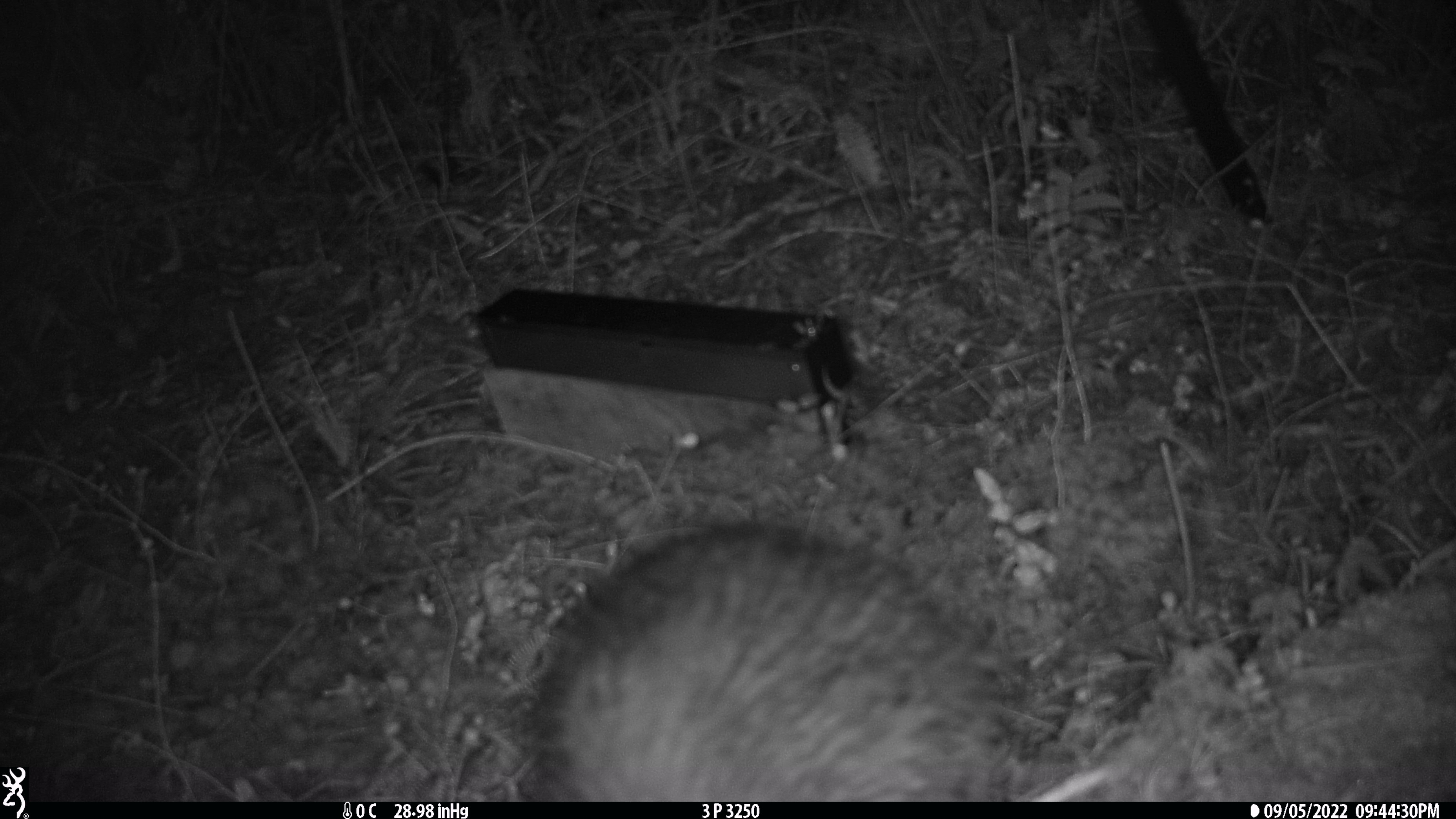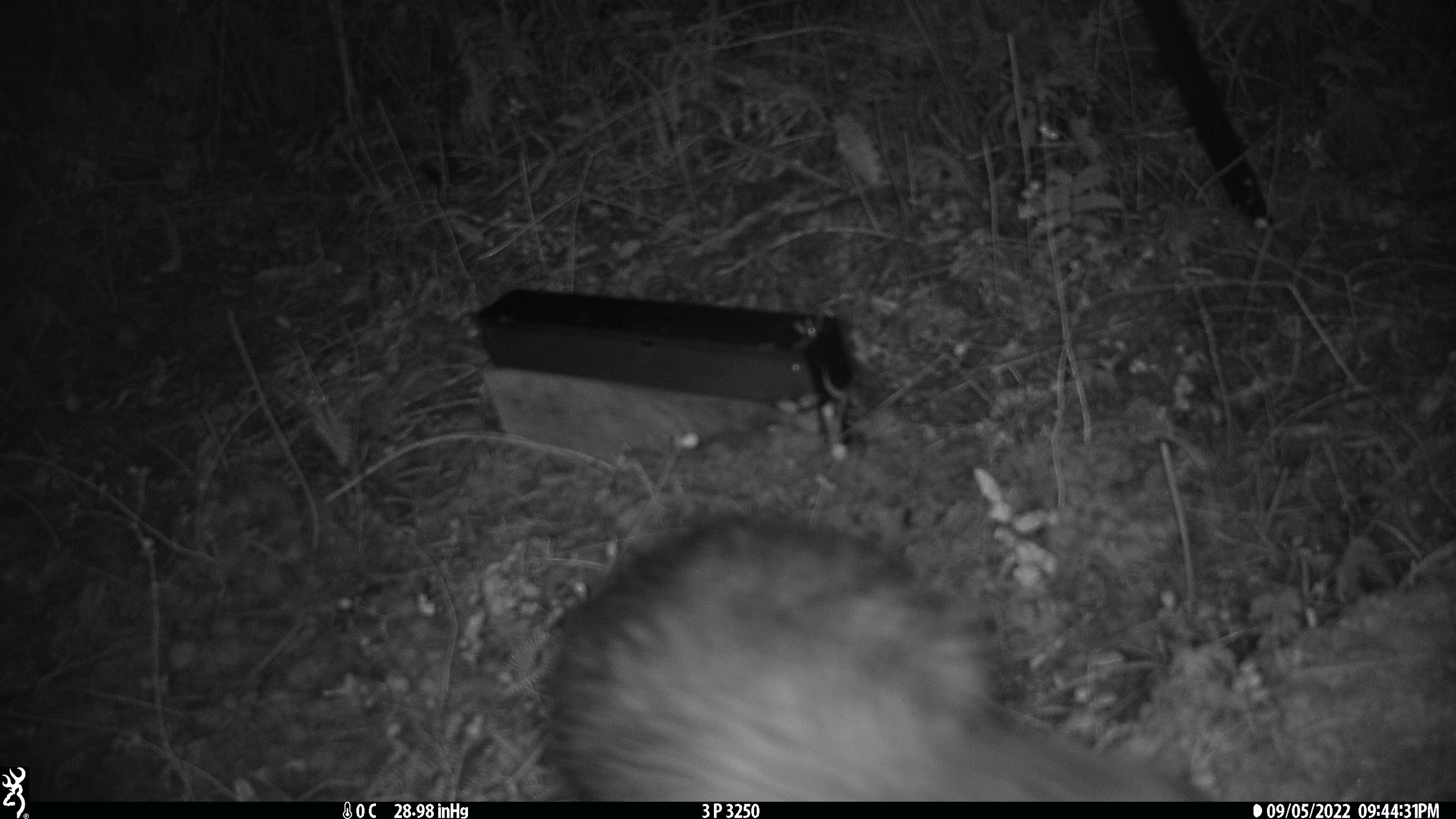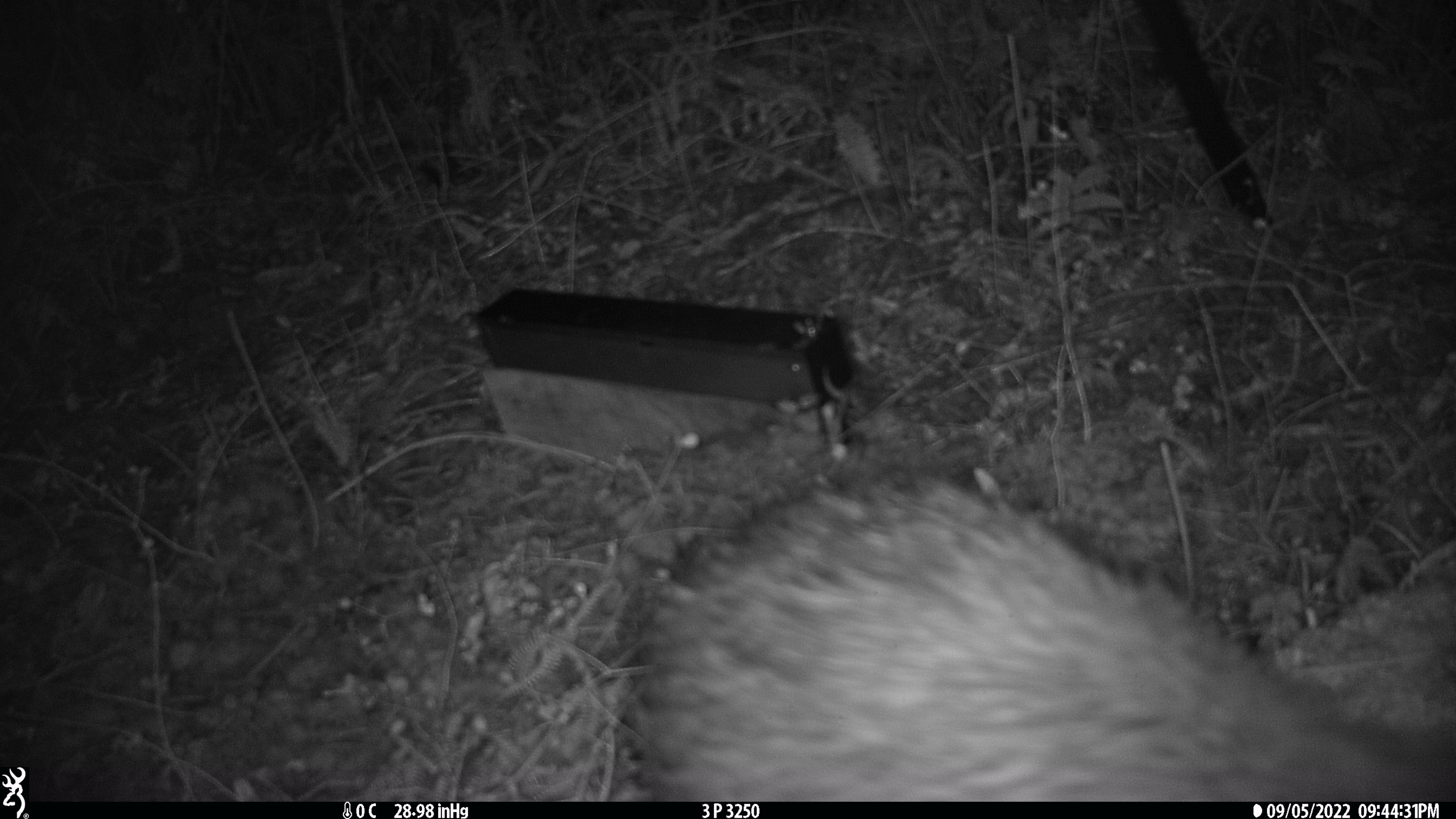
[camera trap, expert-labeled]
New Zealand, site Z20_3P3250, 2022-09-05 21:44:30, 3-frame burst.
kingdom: Animalia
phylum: Chordata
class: Aves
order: Apterygiformes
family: Apterygidae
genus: Apteryx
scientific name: Apteryx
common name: kiwi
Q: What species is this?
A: Kiwi (Apteryx).